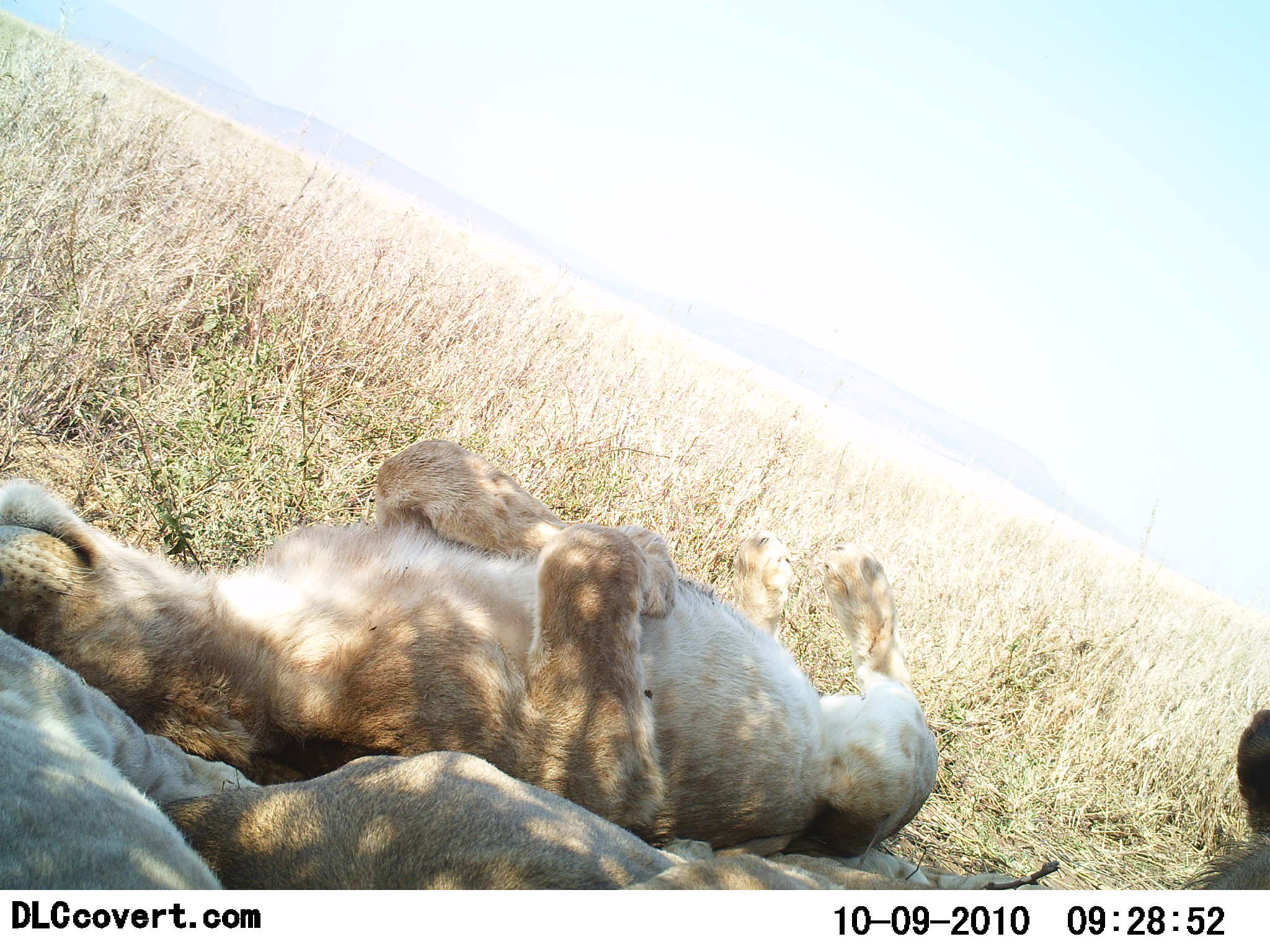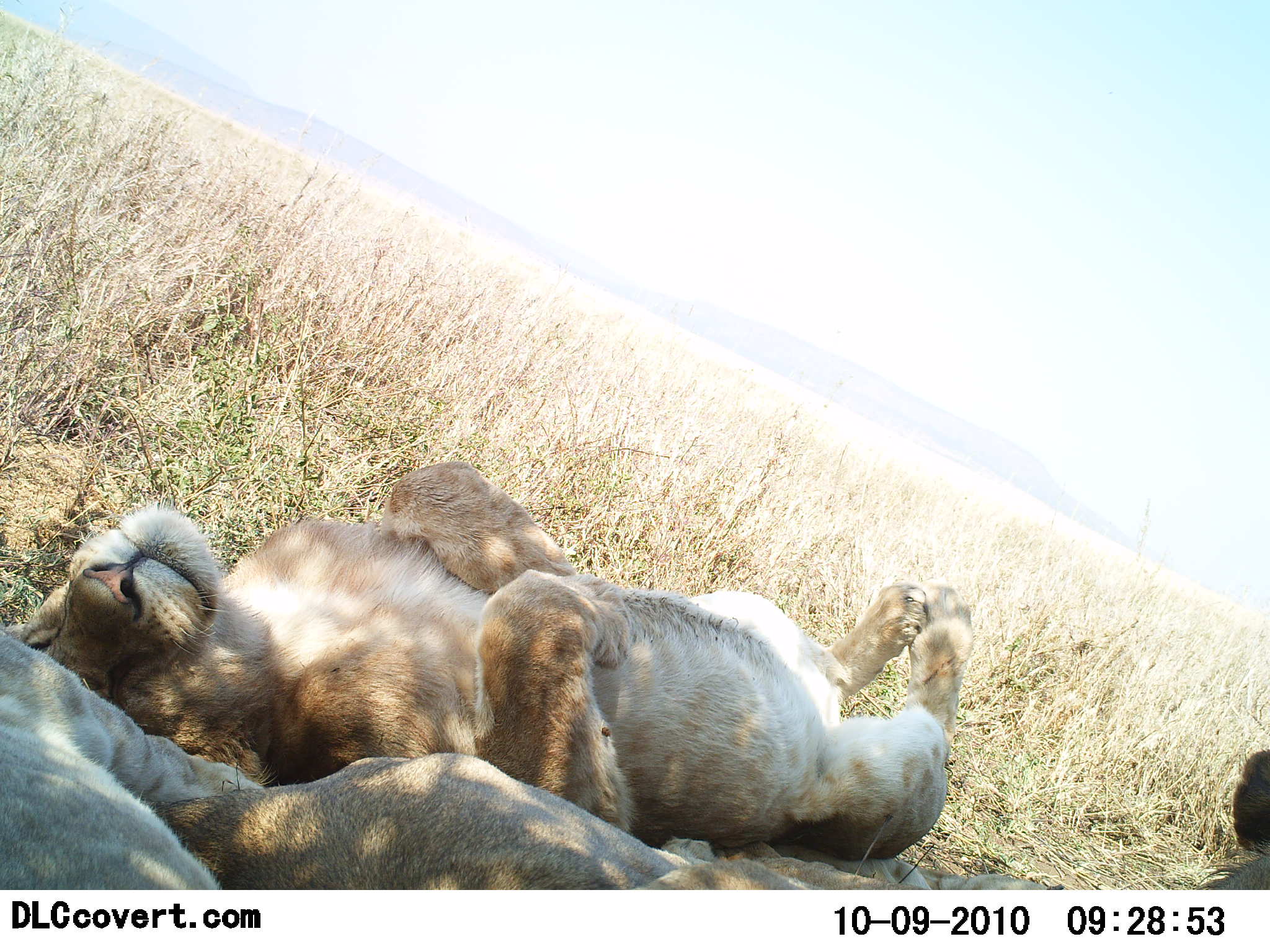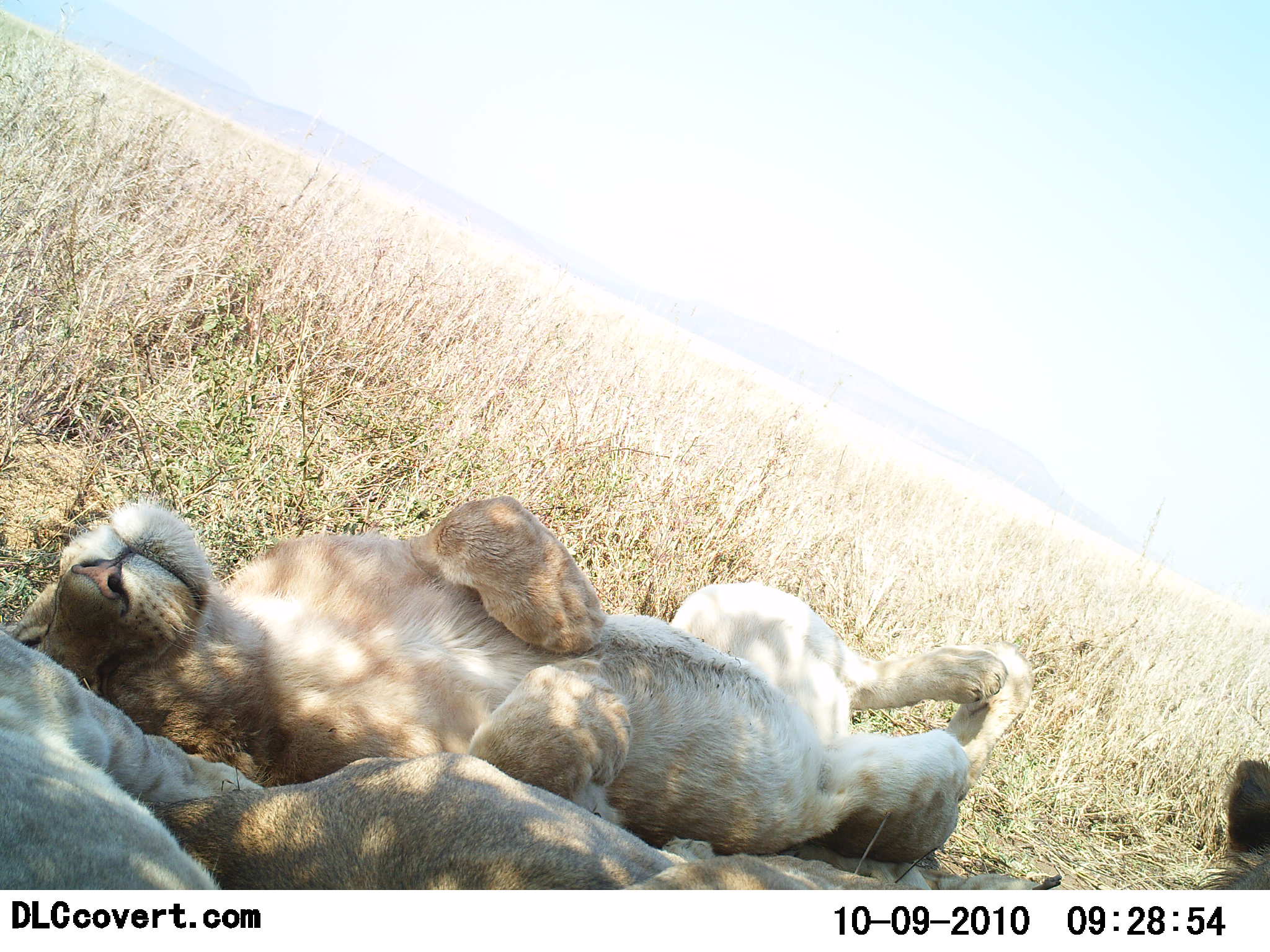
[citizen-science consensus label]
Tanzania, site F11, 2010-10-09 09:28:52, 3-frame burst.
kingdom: Animalia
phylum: Chordata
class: Mammalia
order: Carnivora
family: Felidae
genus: Panthera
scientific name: Panthera leo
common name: lion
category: lionfemale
Lionfemale (lion) (Panthera leo), count 3. Behavior (volunteer vote fractions): standing 0%, resting 100%, moving 6%, interacting 25%. Young present (vote fraction): 0%. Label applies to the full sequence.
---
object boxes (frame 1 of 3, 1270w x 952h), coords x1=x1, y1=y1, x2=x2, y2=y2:
animal: x1=0, y1=436, x2=937, y2=863; x1=613, y1=703, x2=1270, y2=891; x1=154, y1=749, x2=716, y2=890; x1=0, y1=627, x2=265, y2=888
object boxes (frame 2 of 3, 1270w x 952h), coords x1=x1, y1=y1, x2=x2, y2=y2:
animal: x1=0, y1=459, x2=977, y2=863; x1=643, y1=748, x2=1270, y2=890; x1=154, y1=749, x2=716, y2=888; x1=0, y1=626, x2=265, y2=889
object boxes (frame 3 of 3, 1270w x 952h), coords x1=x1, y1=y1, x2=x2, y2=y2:
animal: x1=0, y1=493, x2=1034, y2=863; x1=640, y1=757, x2=1270, y2=890; x1=142, y1=749, x2=716, y2=890; x1=0, y1=626, x2=265, y2=890